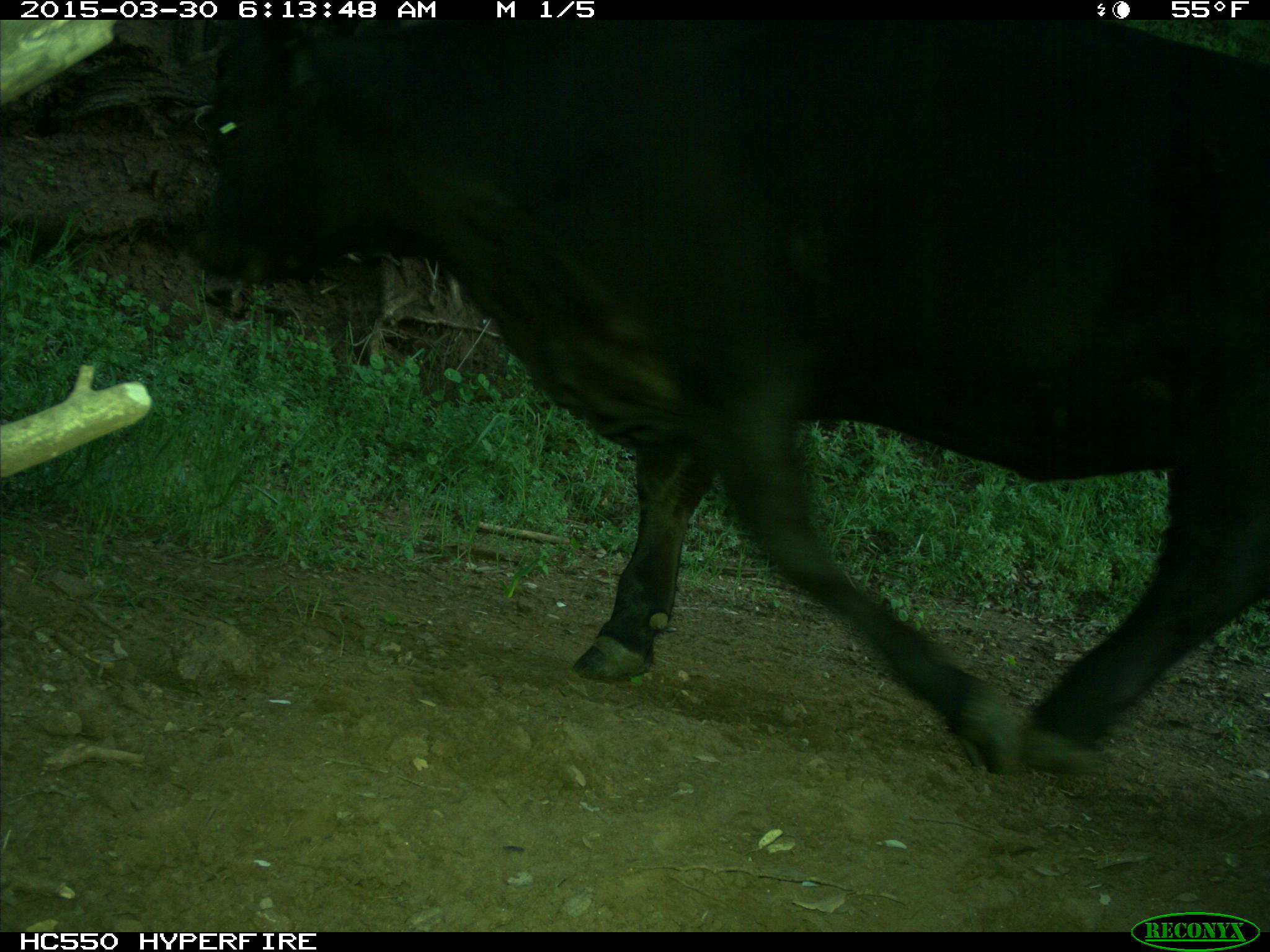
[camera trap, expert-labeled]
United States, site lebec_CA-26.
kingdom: Animalia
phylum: Chordata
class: Mammalia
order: Artiodactyla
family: Bovidae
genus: Bos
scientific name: Bos taurus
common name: domestic cow